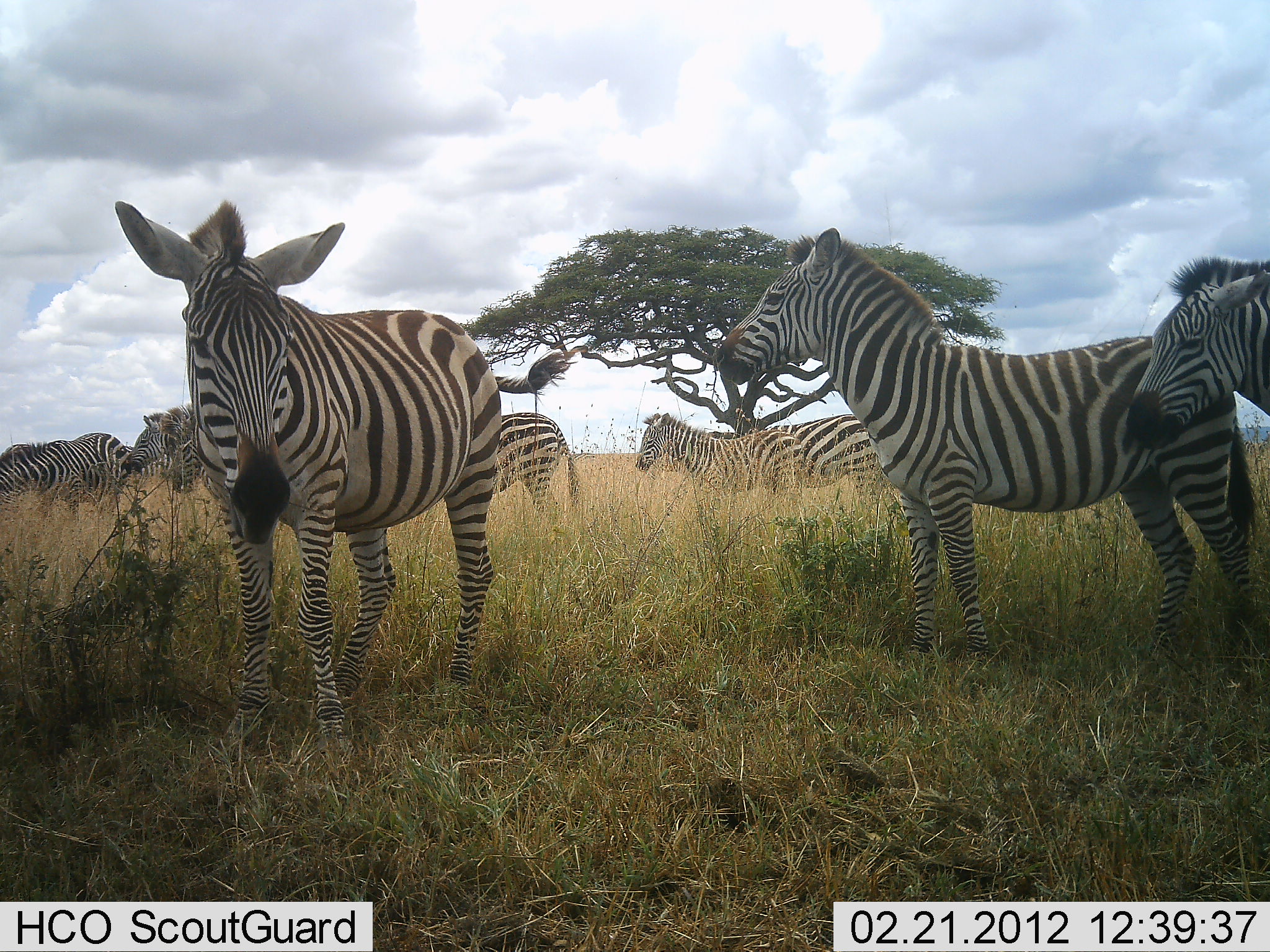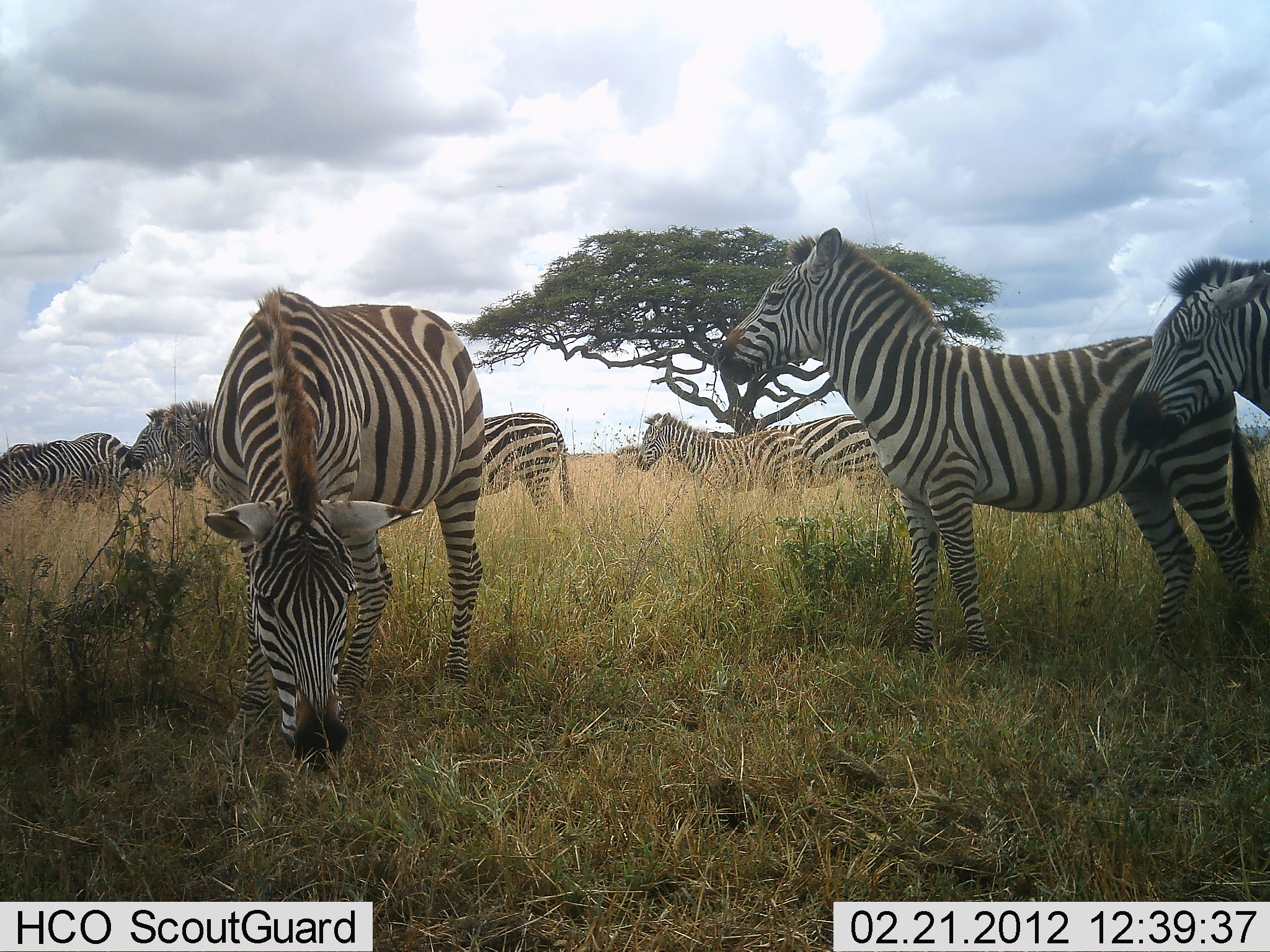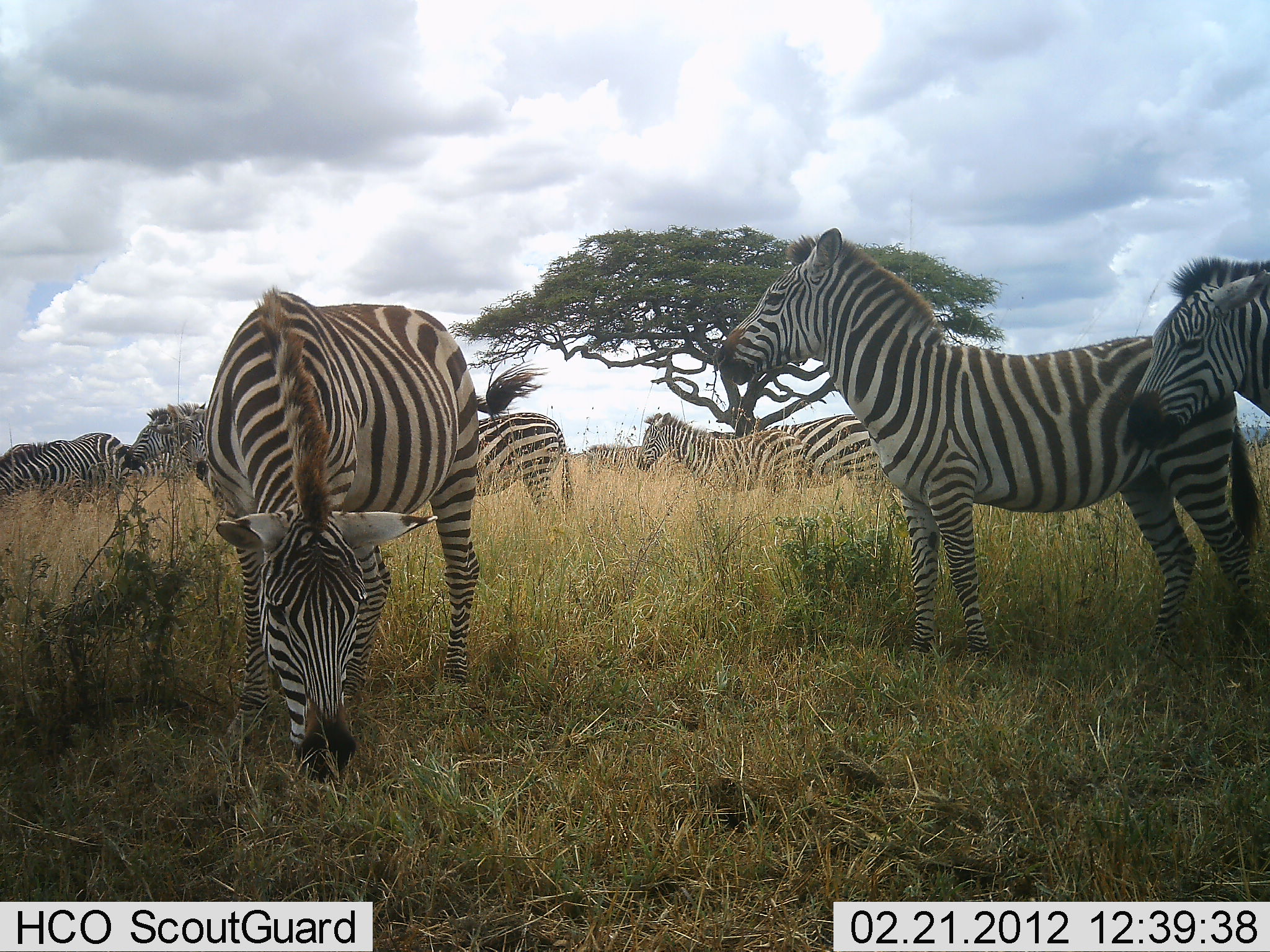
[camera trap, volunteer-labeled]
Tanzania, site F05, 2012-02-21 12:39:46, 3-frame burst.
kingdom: Animalia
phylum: Chordata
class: Mammalia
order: Perissodactyla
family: Equidae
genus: Equus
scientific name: Equus quagga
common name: plains zebra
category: zebra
Zebra (plains zebra) (Equus quagga), count 9. Behavior (volunteer vote fractions): standing 83%, resting 8%, moving 12%, interacting 4%. Young present (vote fraction): 8%. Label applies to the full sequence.